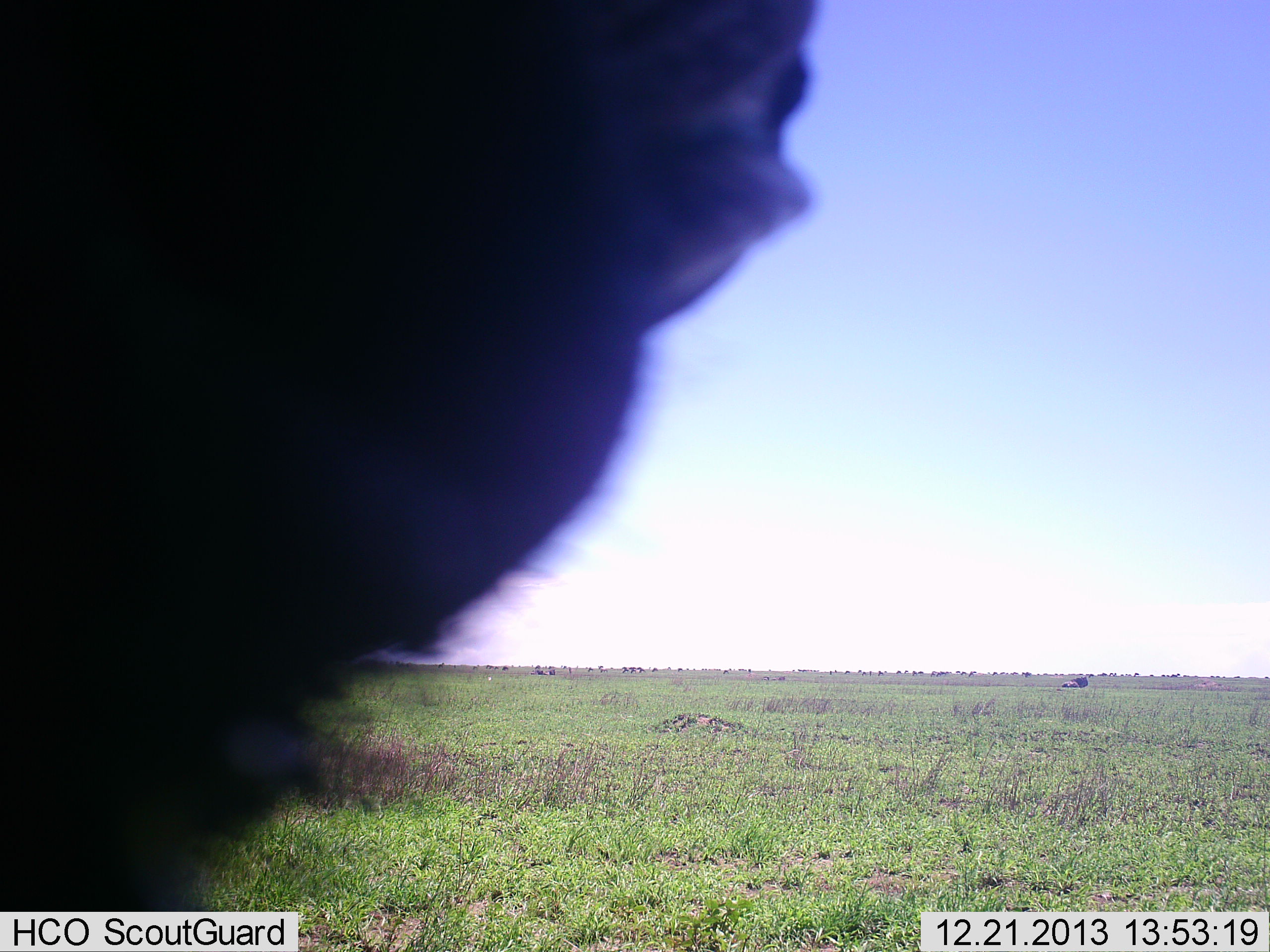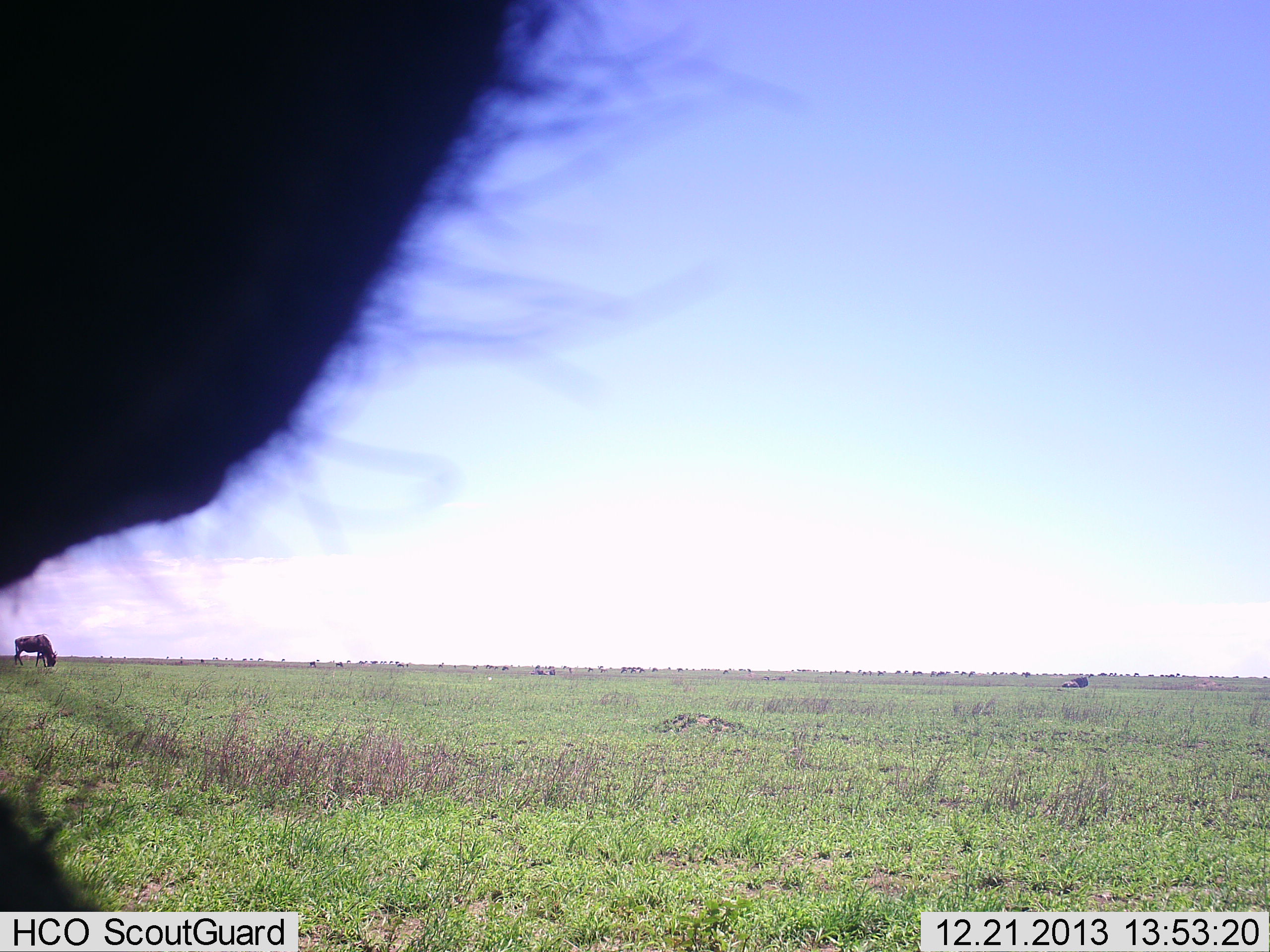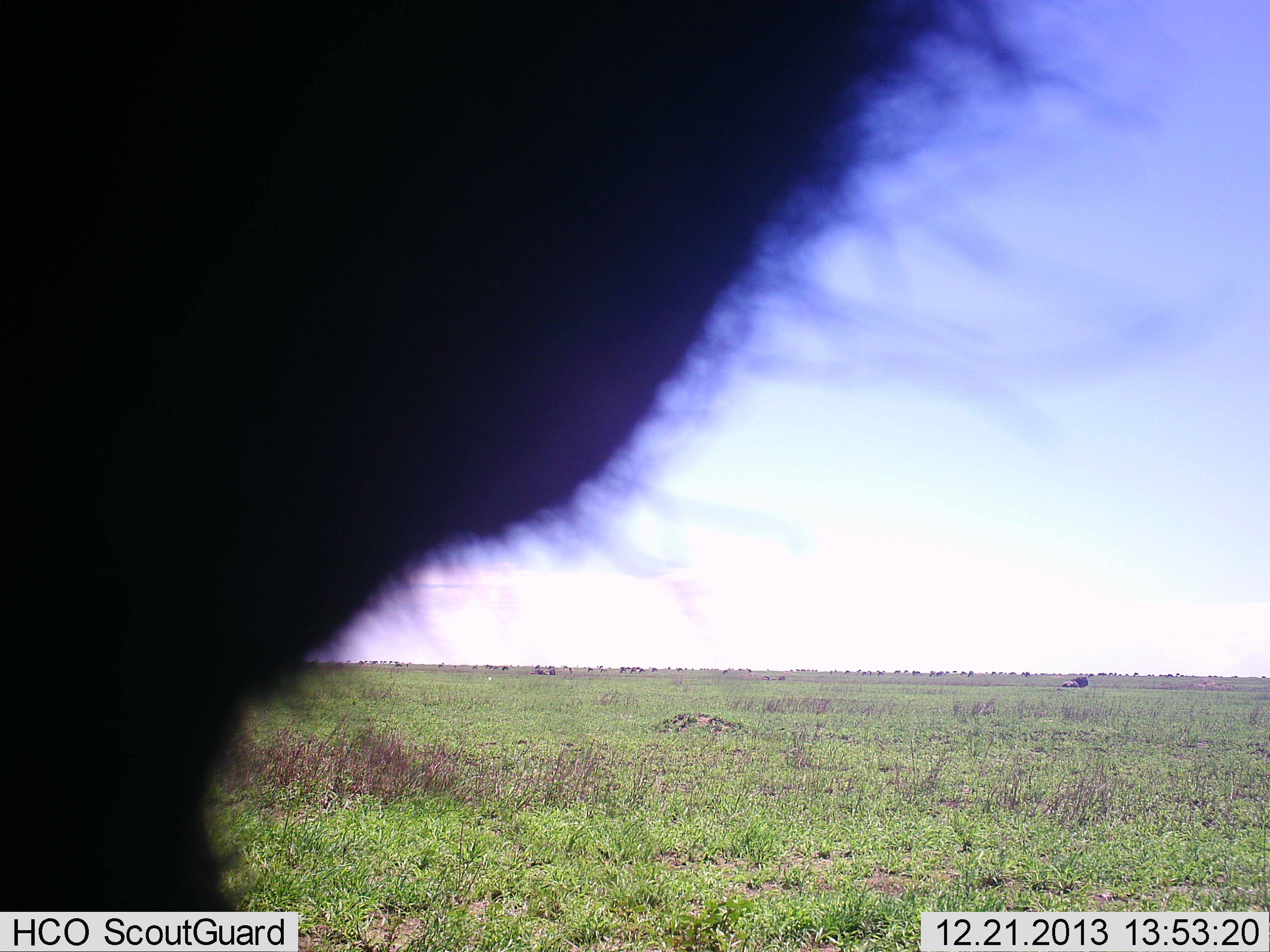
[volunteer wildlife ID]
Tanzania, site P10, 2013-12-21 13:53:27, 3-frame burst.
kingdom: Animalia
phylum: Chordata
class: Mammalia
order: Artiodactyla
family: Bovidae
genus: Connochaetes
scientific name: Connochaetes taurinus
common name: blue wildebeest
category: wildebeest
Wildebeest (blue wildebeest) (Connochaetes taurinus), count 2. Behavior (volunteer vote fractions): standing 73%, resting 9%, moving 9%, interacting 0%. Young present (vote fraction): 0%. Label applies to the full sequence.